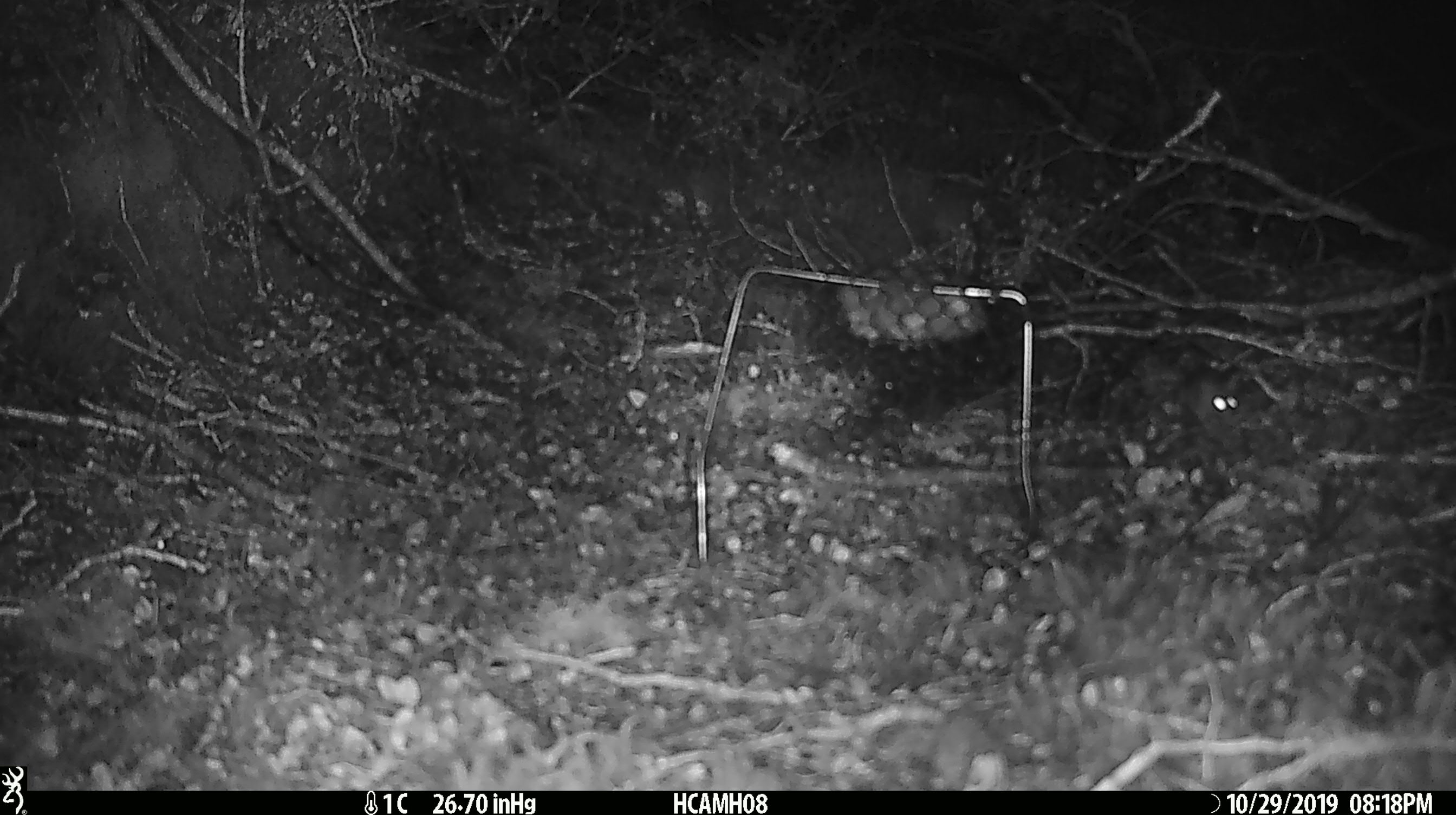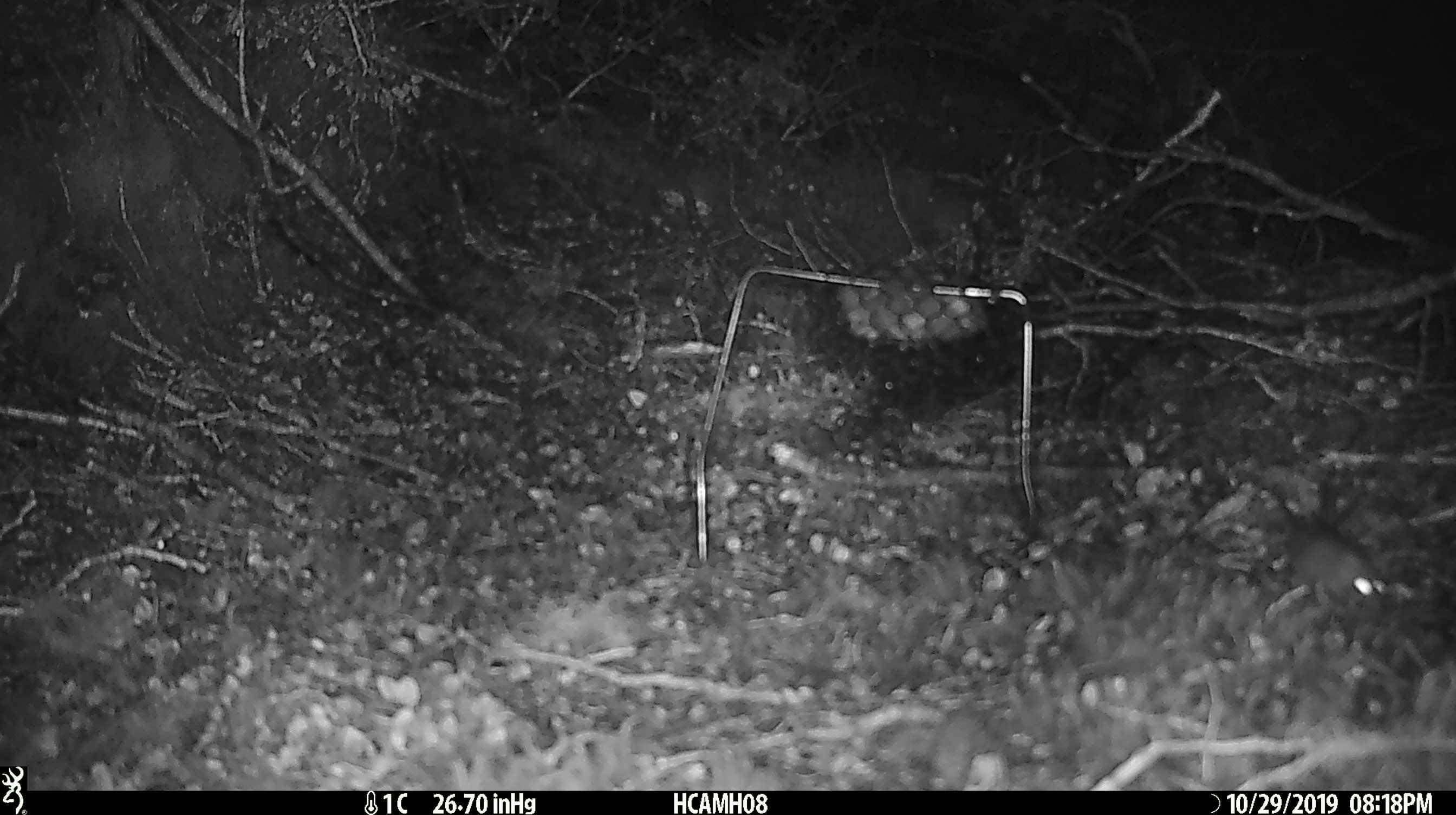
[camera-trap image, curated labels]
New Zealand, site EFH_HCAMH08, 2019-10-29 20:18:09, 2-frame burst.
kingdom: Animalia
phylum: Chordata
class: Mammalia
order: Rodentia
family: Muridae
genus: Mus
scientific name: Mus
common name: mouse